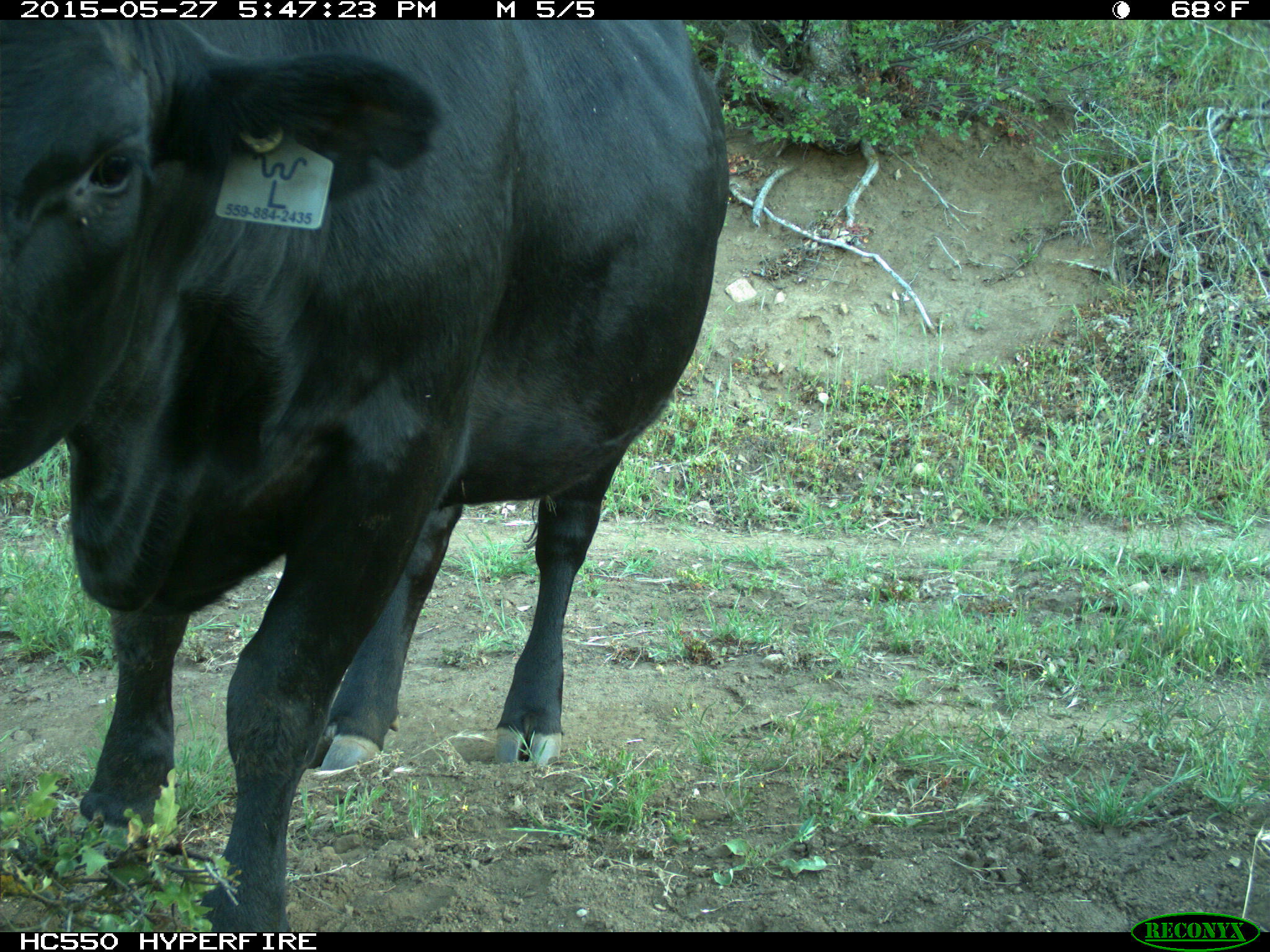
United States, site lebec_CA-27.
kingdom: Animalia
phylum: Chordata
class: Mammalia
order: Artiodactyla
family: Bovidae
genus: Bos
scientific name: Bos taurus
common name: domestic cow